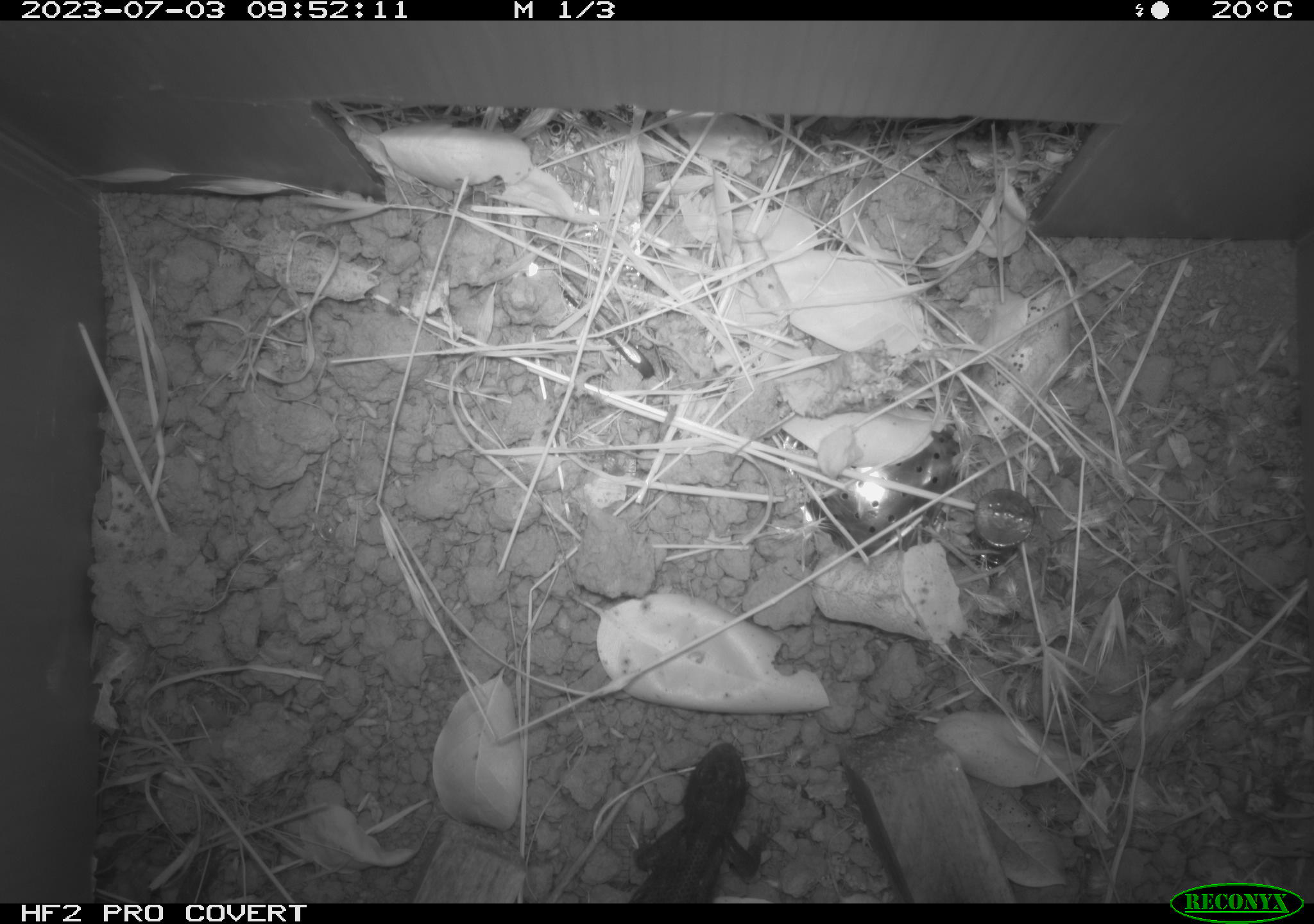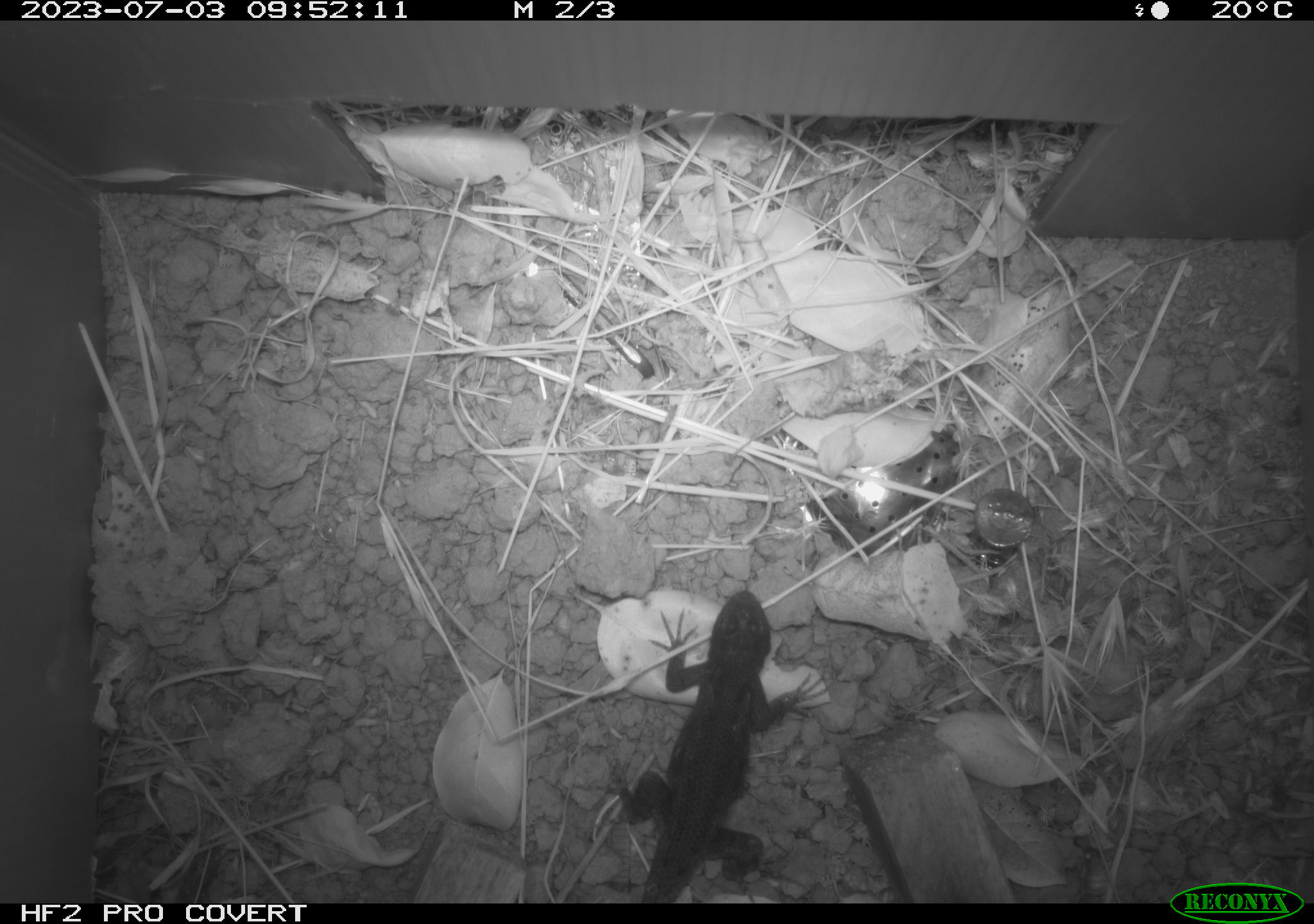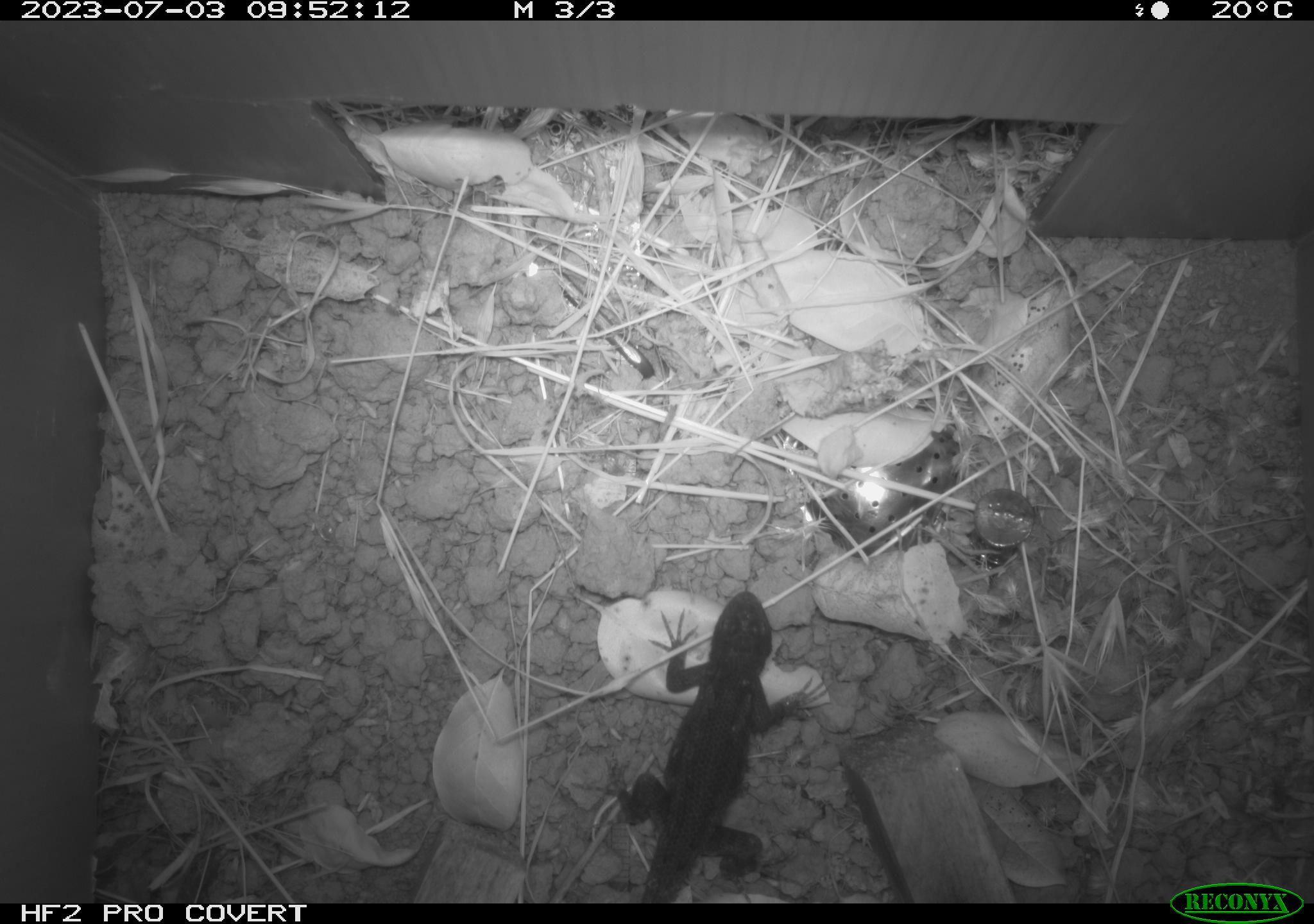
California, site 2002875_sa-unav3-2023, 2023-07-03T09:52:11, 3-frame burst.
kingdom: Animalia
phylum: Chordata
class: Reptilia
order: Squamata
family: Phrynosomatidae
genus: Sceloporus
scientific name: Sceloporus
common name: spiny lizards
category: sceloporus species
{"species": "sceloporus species (spiny lizards) (Sceloporus)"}